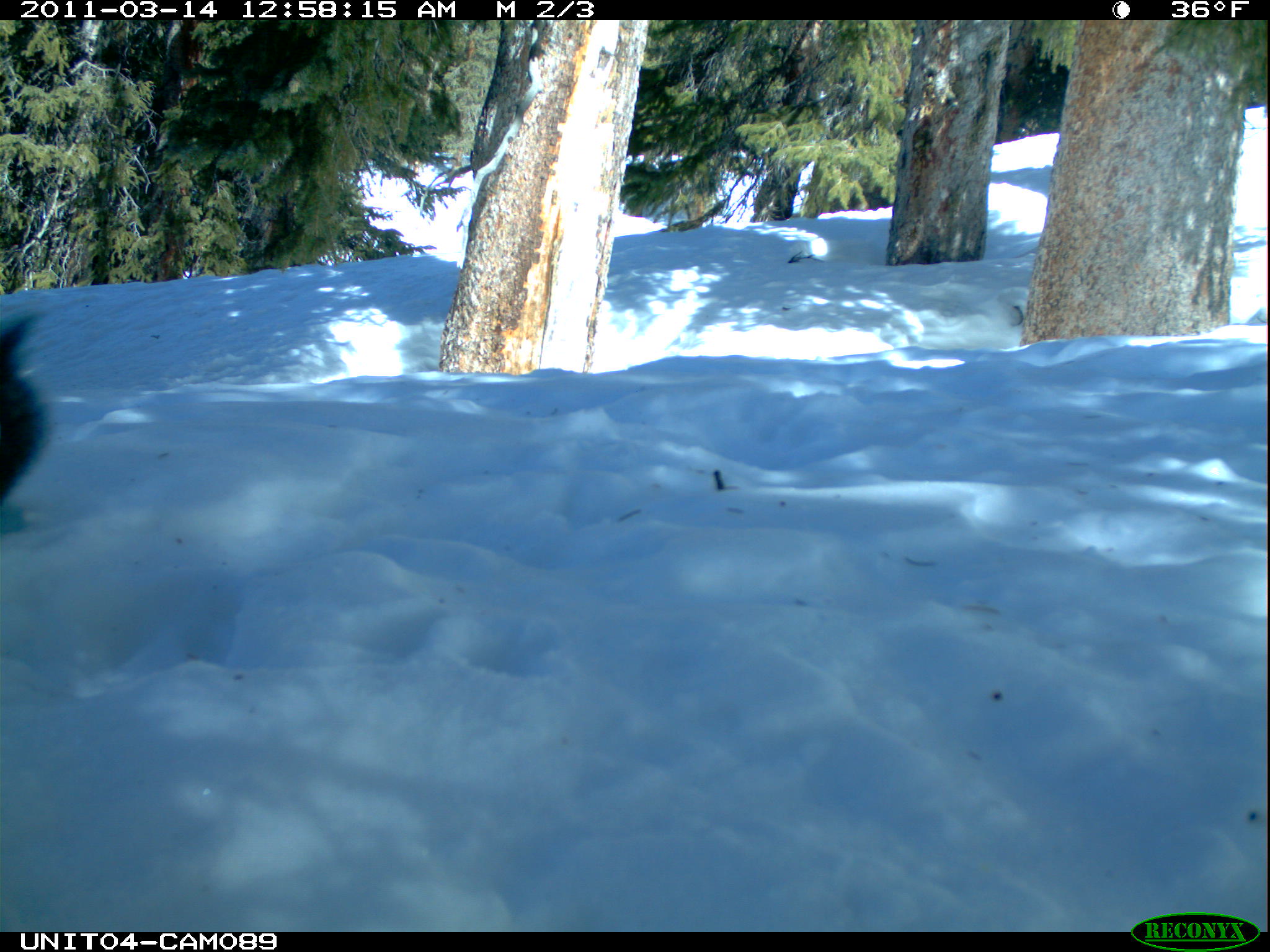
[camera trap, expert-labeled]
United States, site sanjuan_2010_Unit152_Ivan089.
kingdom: Animalia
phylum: Chordata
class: Mammalia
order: Rodentia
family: Sciuridae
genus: Tamiasciurus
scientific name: Tamiasciurus hudsonicus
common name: american red squirrel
Tamiasciurus hudsonicus (american red squirrel).